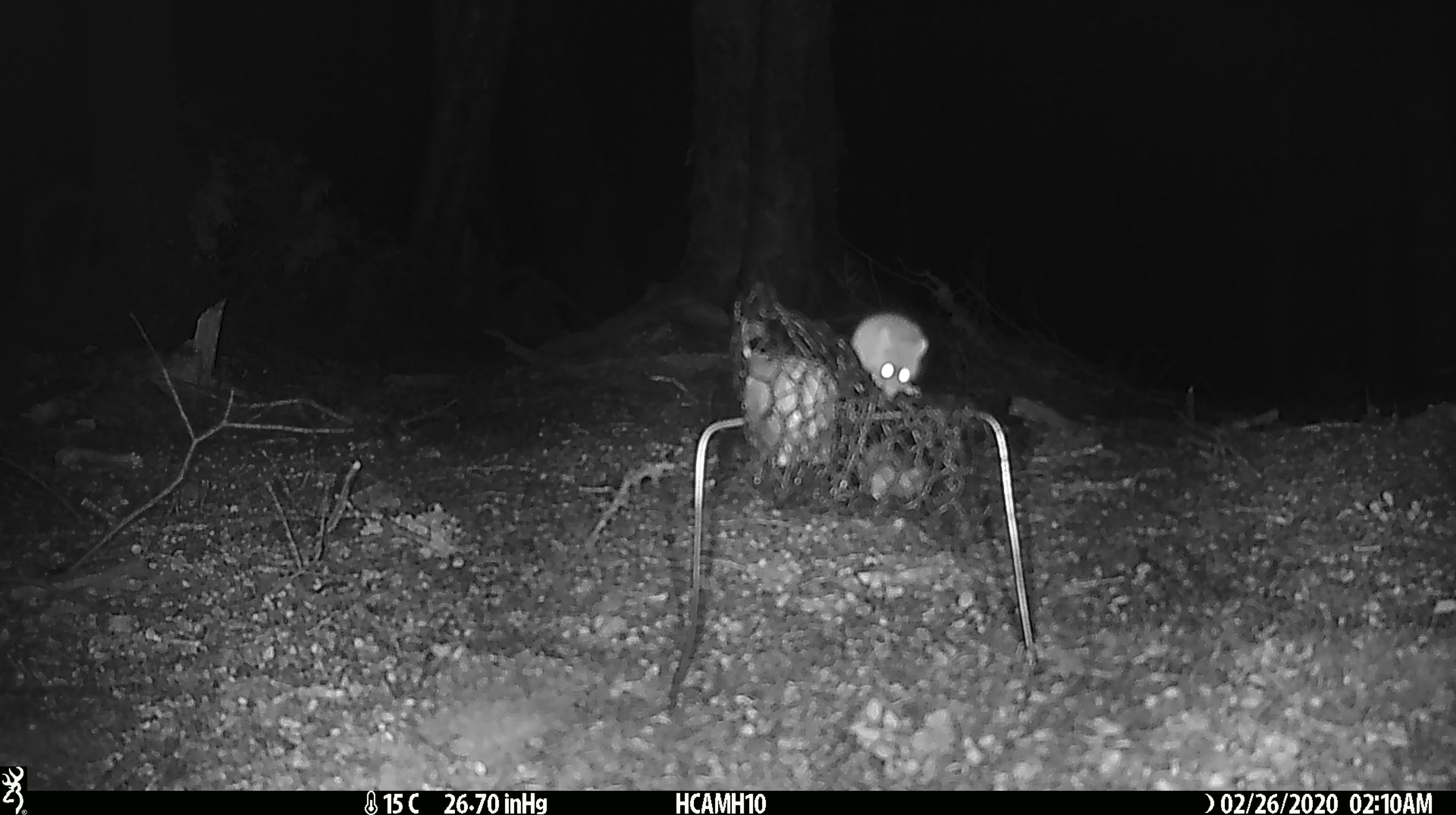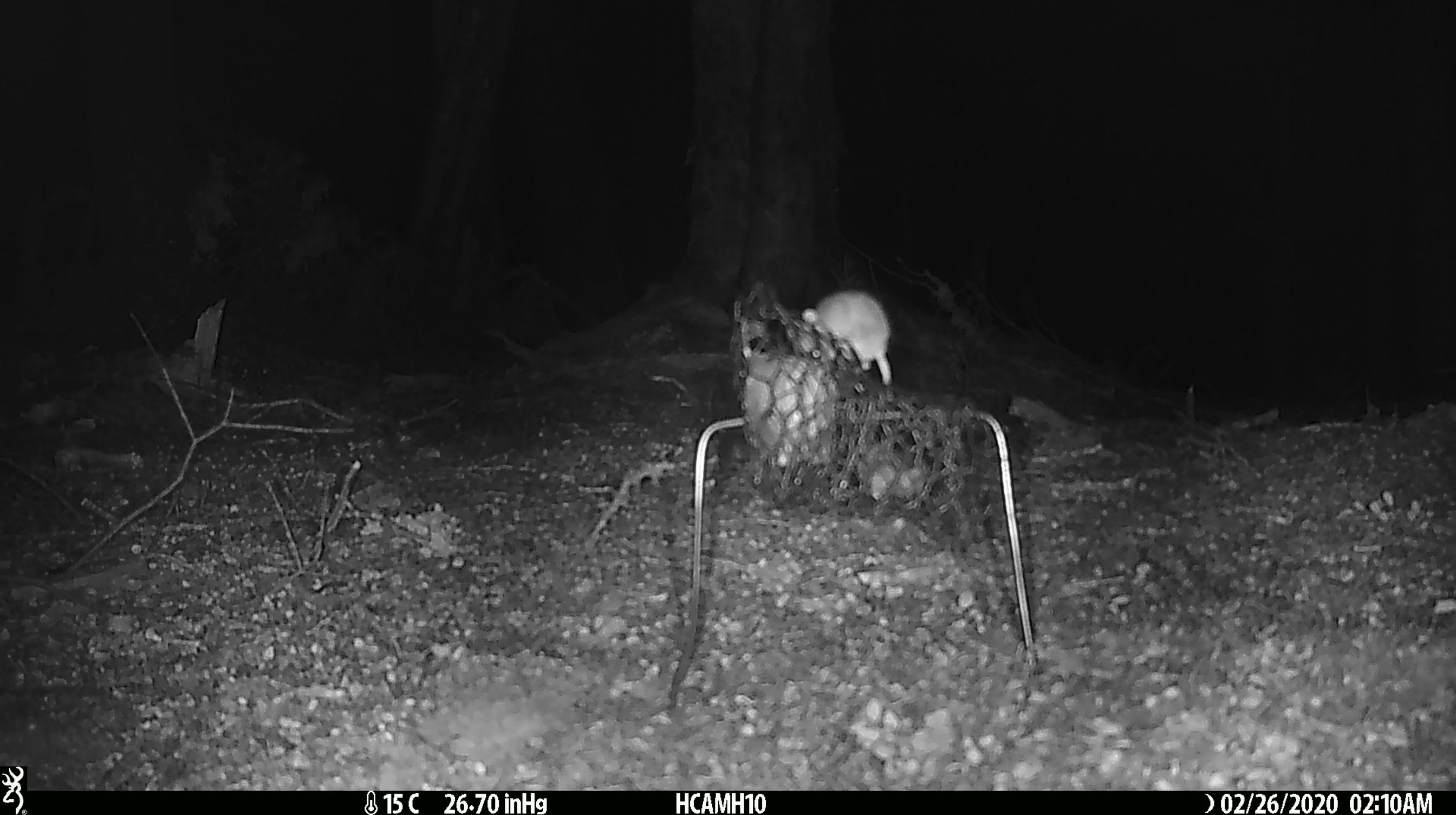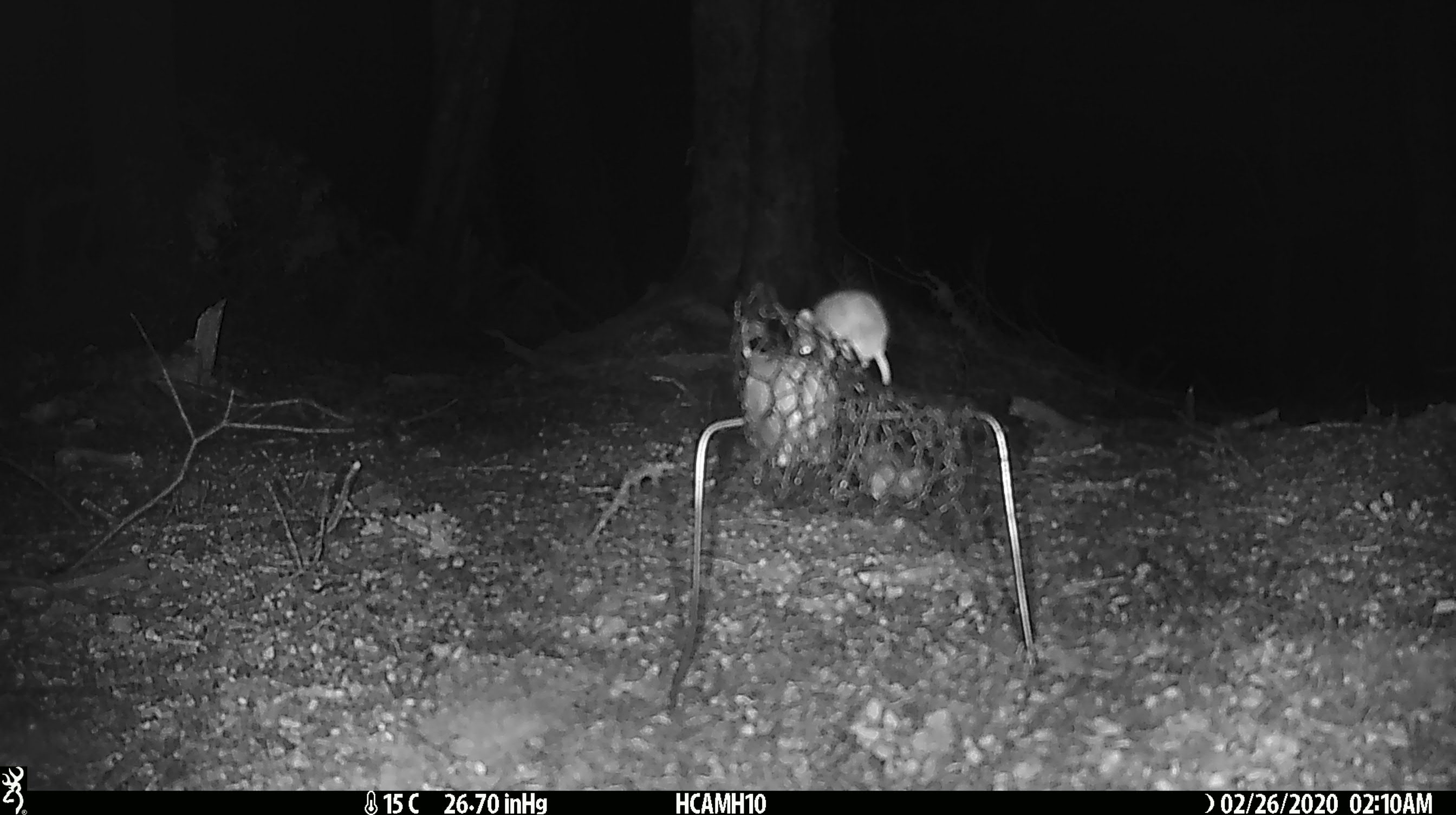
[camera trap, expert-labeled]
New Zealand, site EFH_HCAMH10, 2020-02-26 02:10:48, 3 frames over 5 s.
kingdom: Animalia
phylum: Chordata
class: Mammalia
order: Rodentia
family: Muridae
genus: Mus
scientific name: Mus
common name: mouse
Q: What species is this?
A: Mouse (Mus).